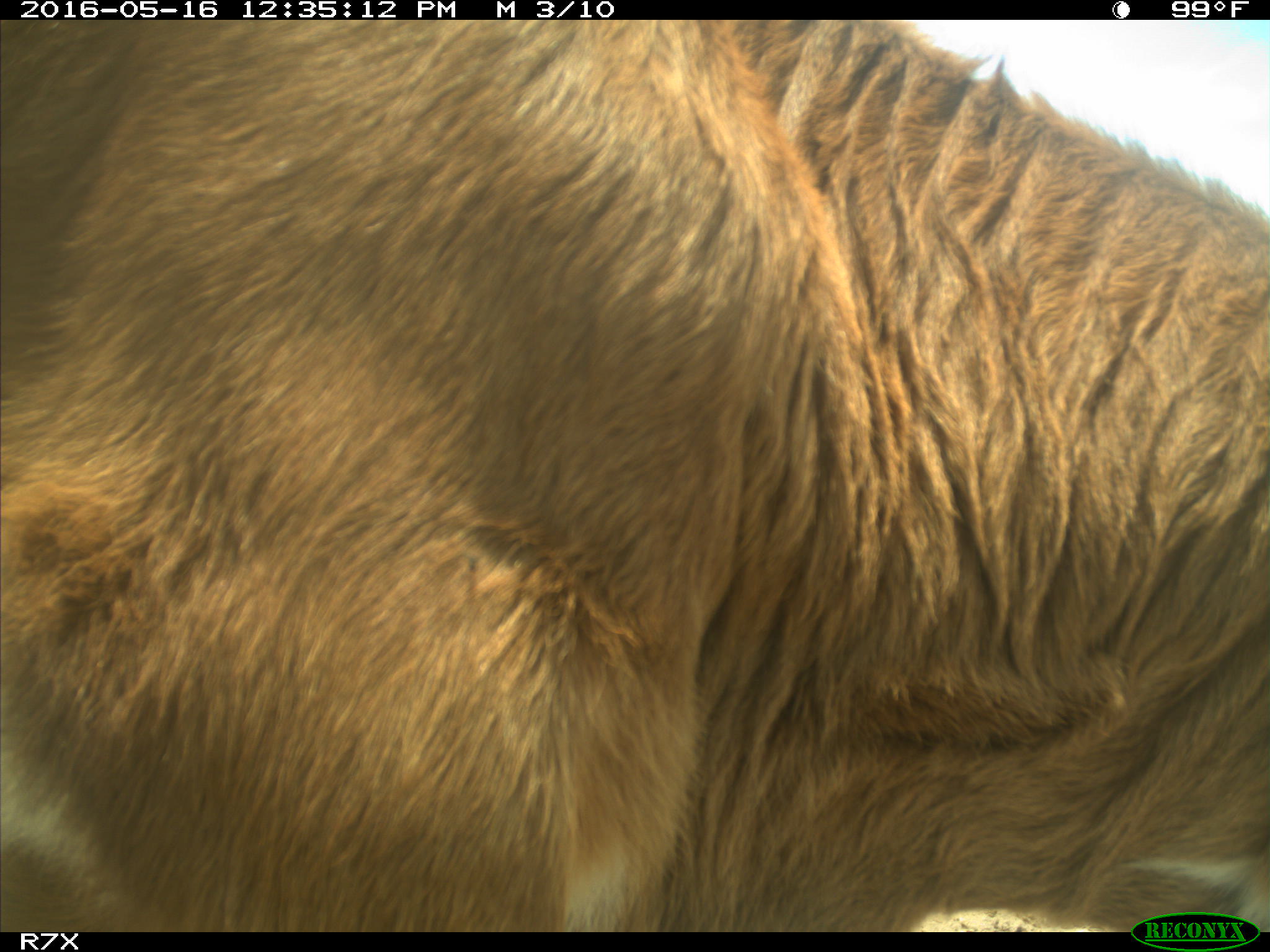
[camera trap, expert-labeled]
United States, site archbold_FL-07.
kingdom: Animalia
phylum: Chordata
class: Mammalia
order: Artiodactyla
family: Bovidae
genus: Bos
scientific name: Bos taurus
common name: domestic cow